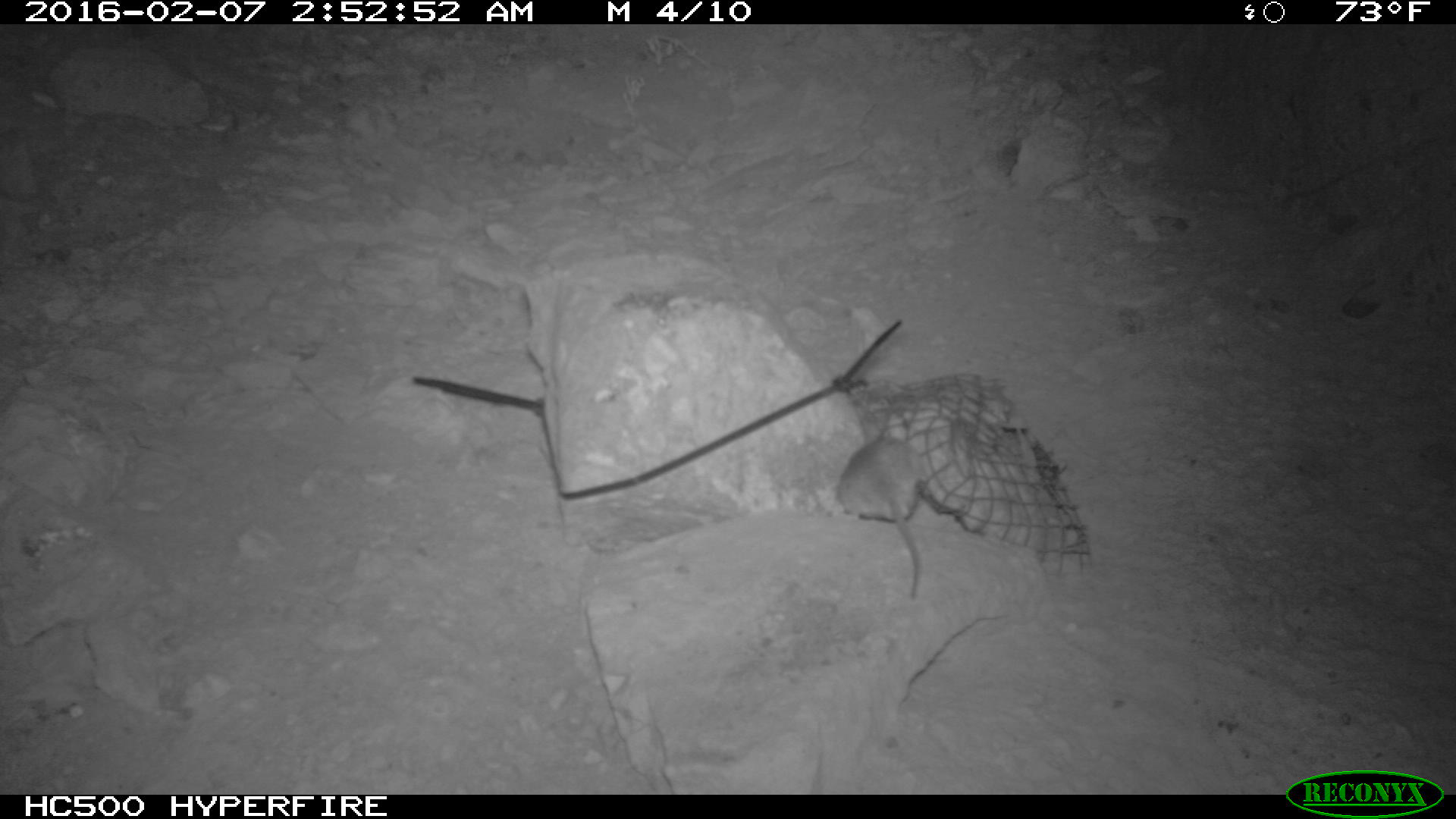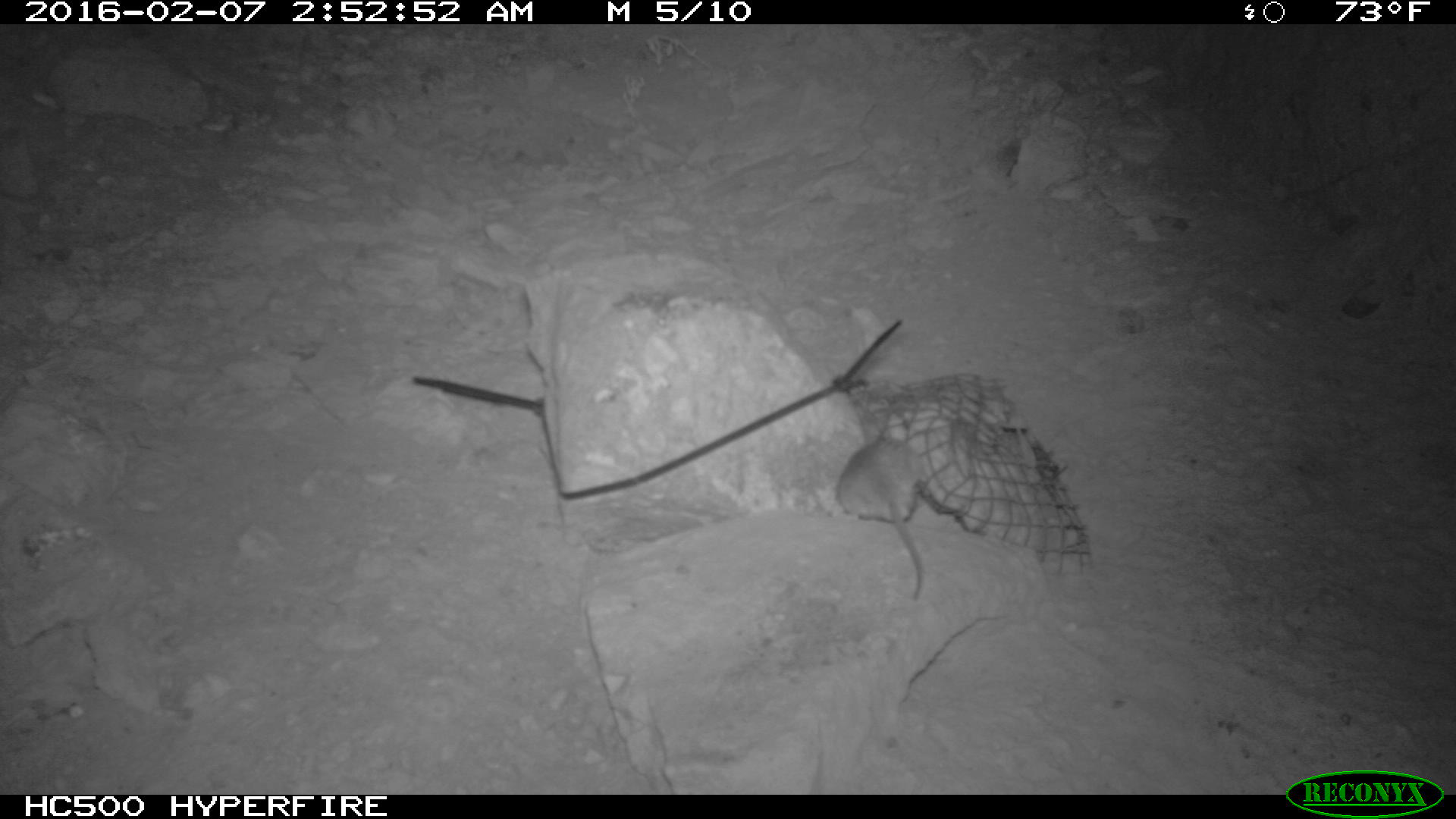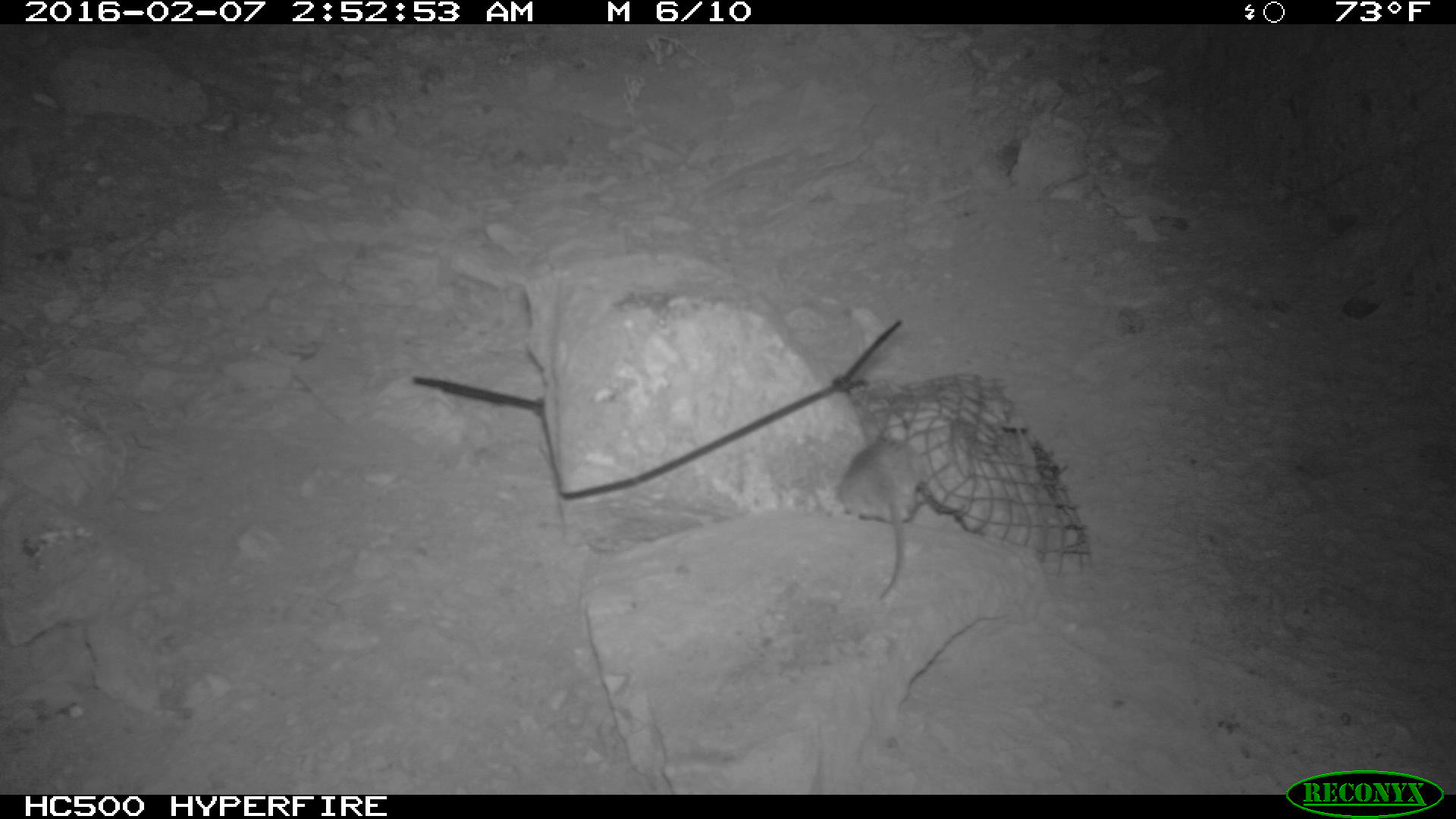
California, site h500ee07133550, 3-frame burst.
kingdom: Animalia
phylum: Chordata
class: Mammalia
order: Rodentia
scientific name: Rodentia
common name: rodent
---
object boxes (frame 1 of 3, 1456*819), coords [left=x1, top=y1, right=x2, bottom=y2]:
rodent: [left=840, top=433, right=923, bottom=601]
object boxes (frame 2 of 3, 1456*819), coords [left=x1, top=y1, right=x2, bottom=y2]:
rodent: [left=837, top=436, right=927, bottom=600]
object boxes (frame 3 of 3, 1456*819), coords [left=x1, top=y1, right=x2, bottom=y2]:
rodent: [left=840, top=435, right=920, bottom=598]